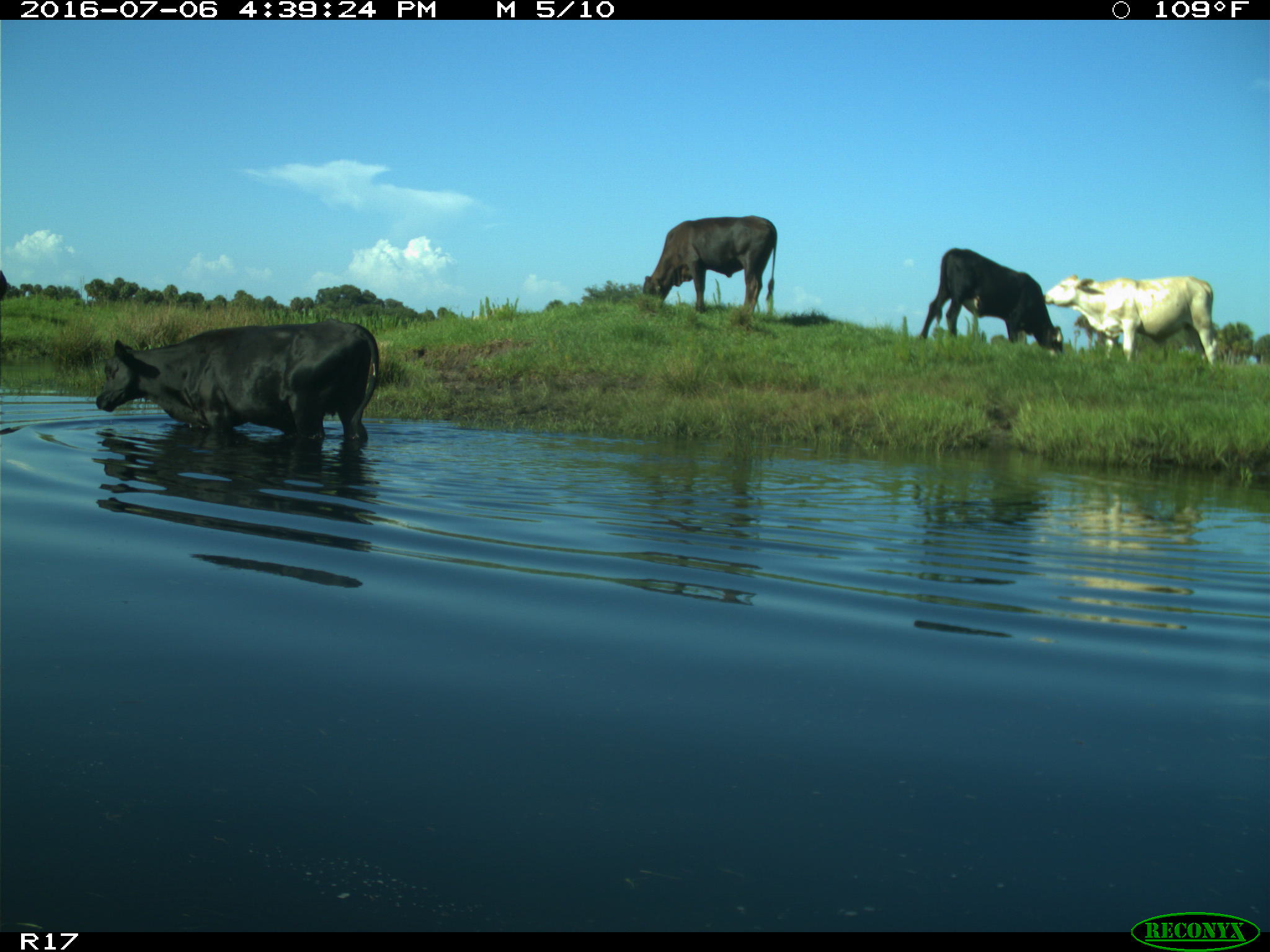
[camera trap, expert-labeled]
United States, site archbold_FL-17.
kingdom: Animalia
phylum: Chordata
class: Mammalia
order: Artiodactyla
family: Bovidae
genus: Bos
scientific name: Bos taurus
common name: domestic cow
Bos taurus (domestic cow).